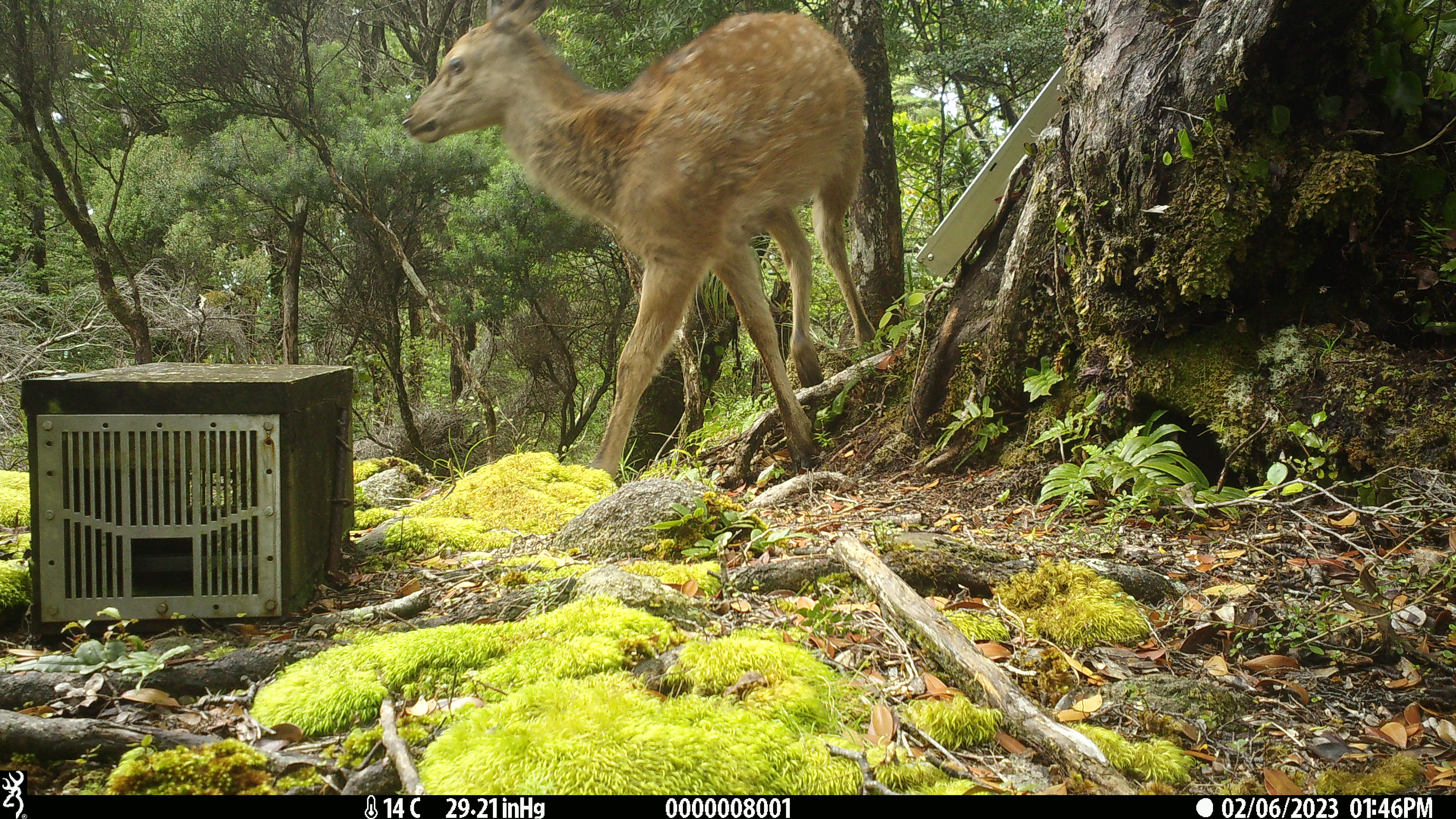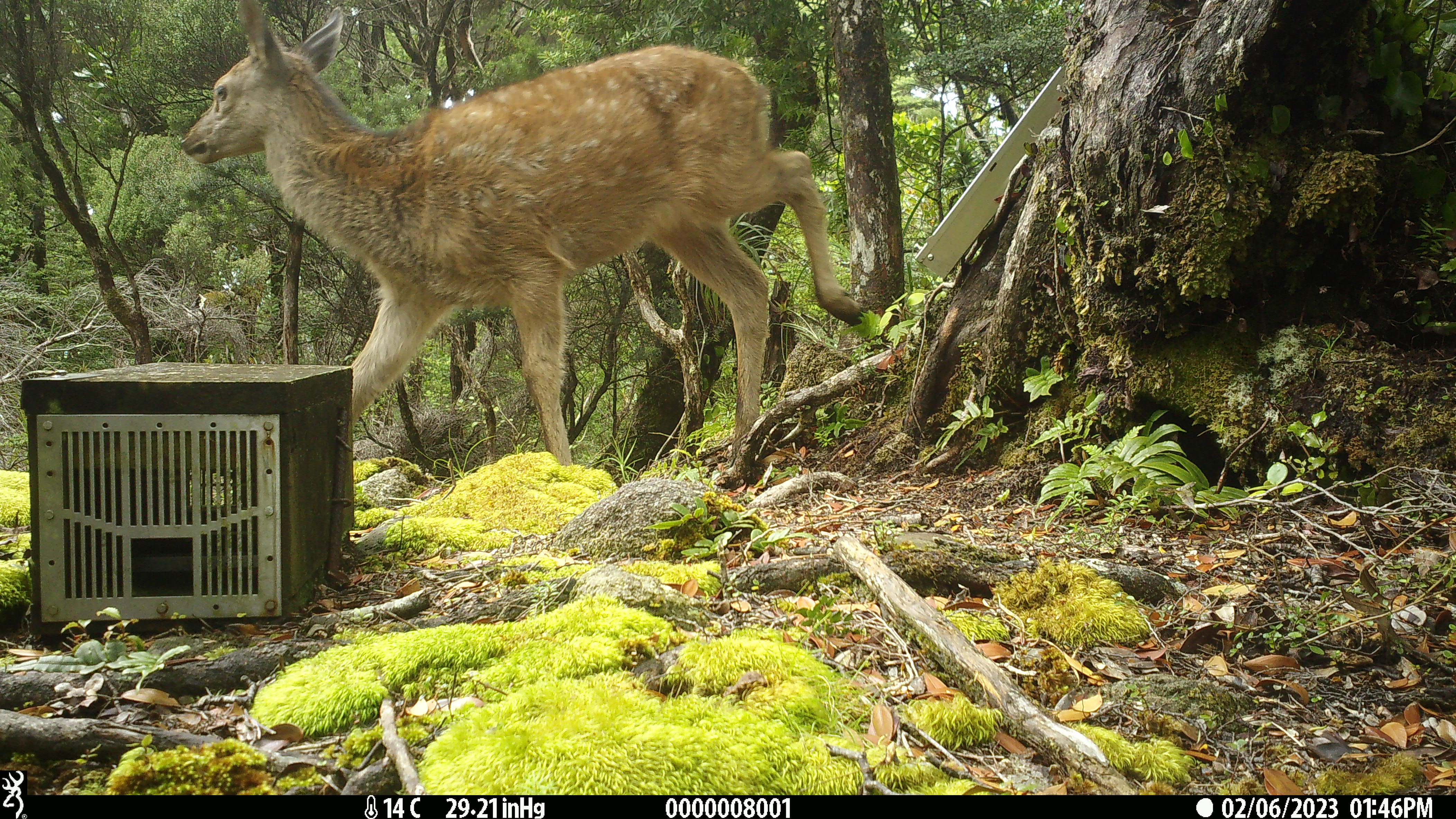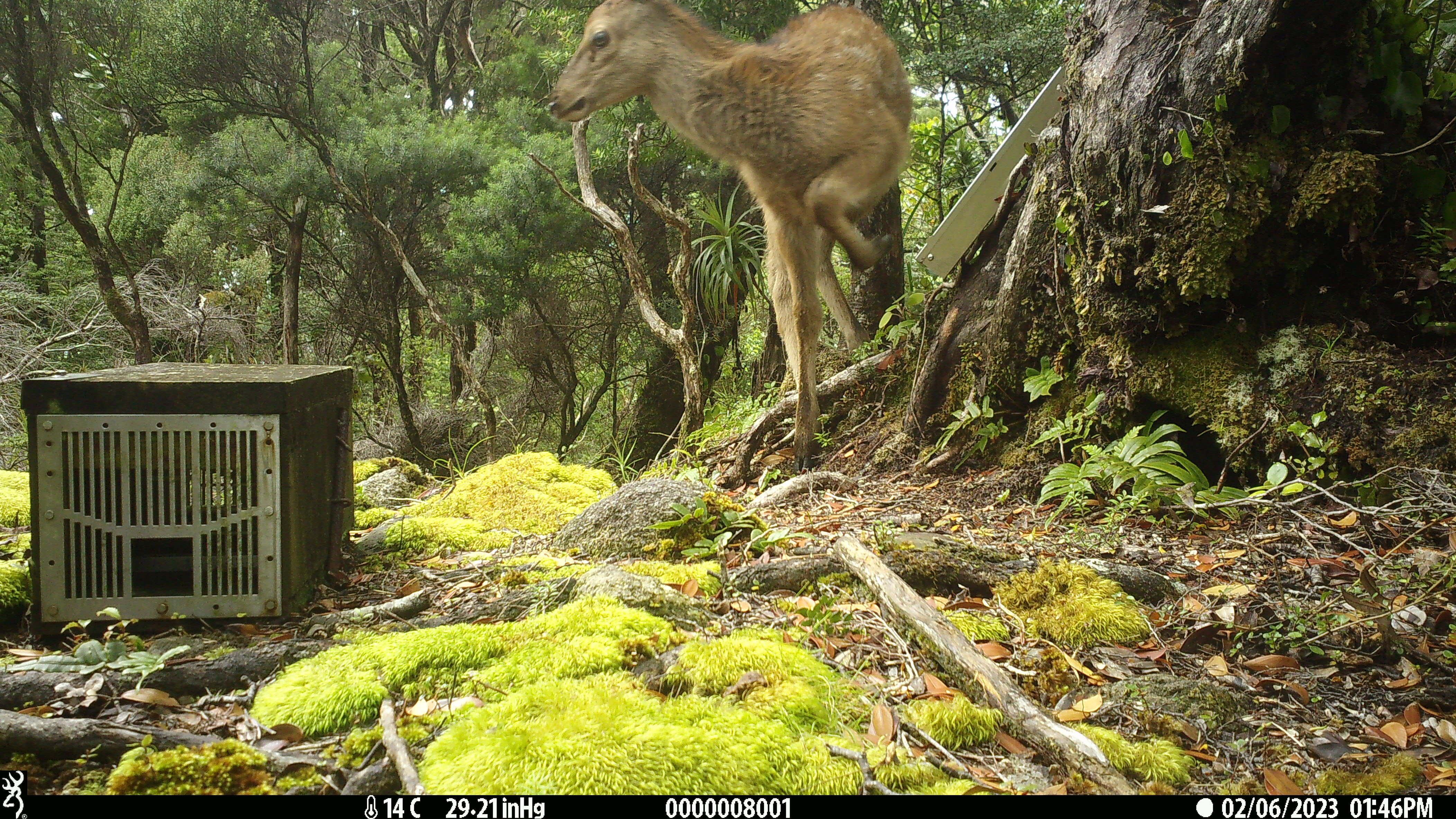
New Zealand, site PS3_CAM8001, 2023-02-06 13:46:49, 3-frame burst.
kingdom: Animalia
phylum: Chordata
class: Mammalia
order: Artiodactyla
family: Cervidae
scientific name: Cervidae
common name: deer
Deer (Cervidae).